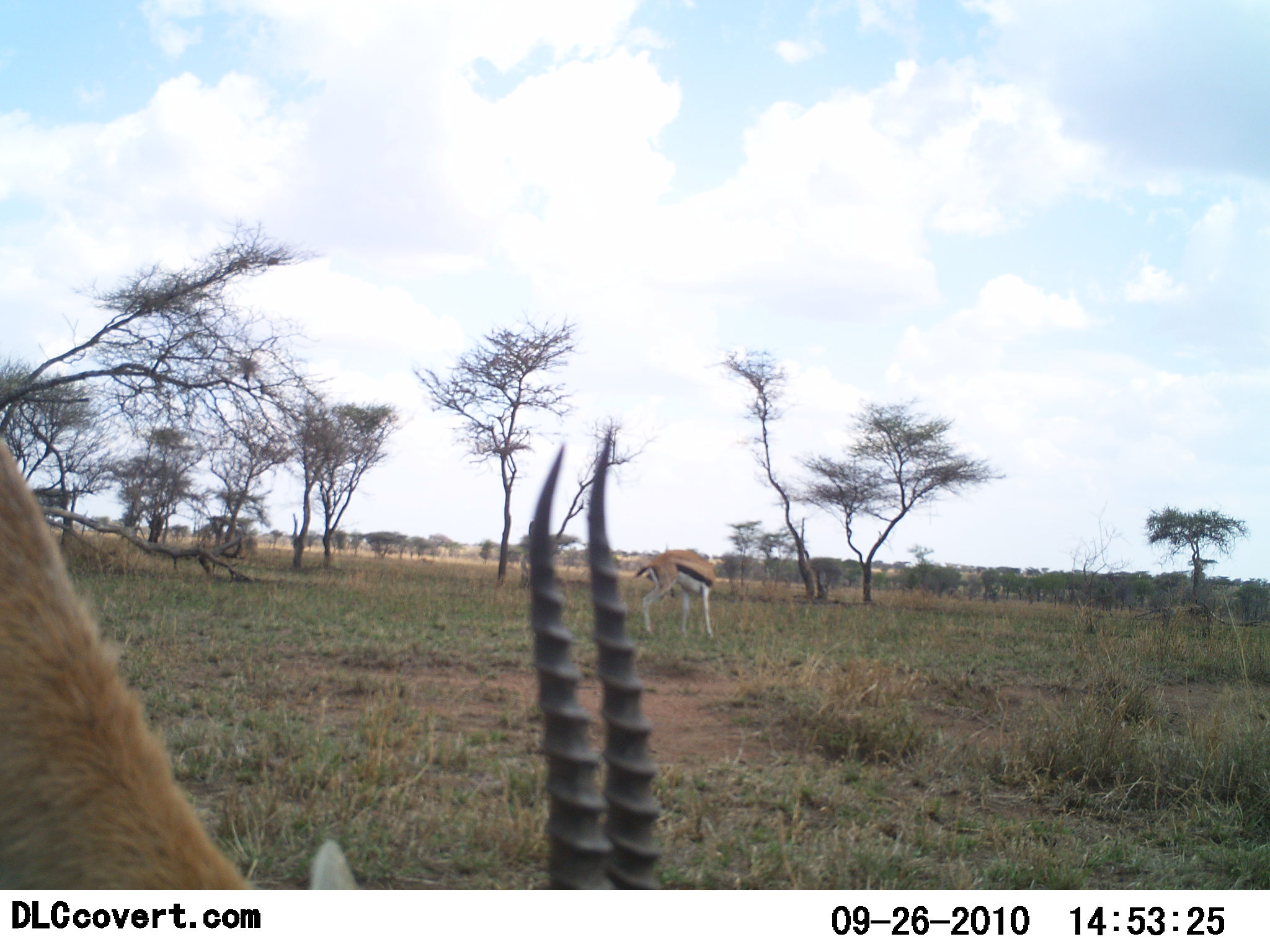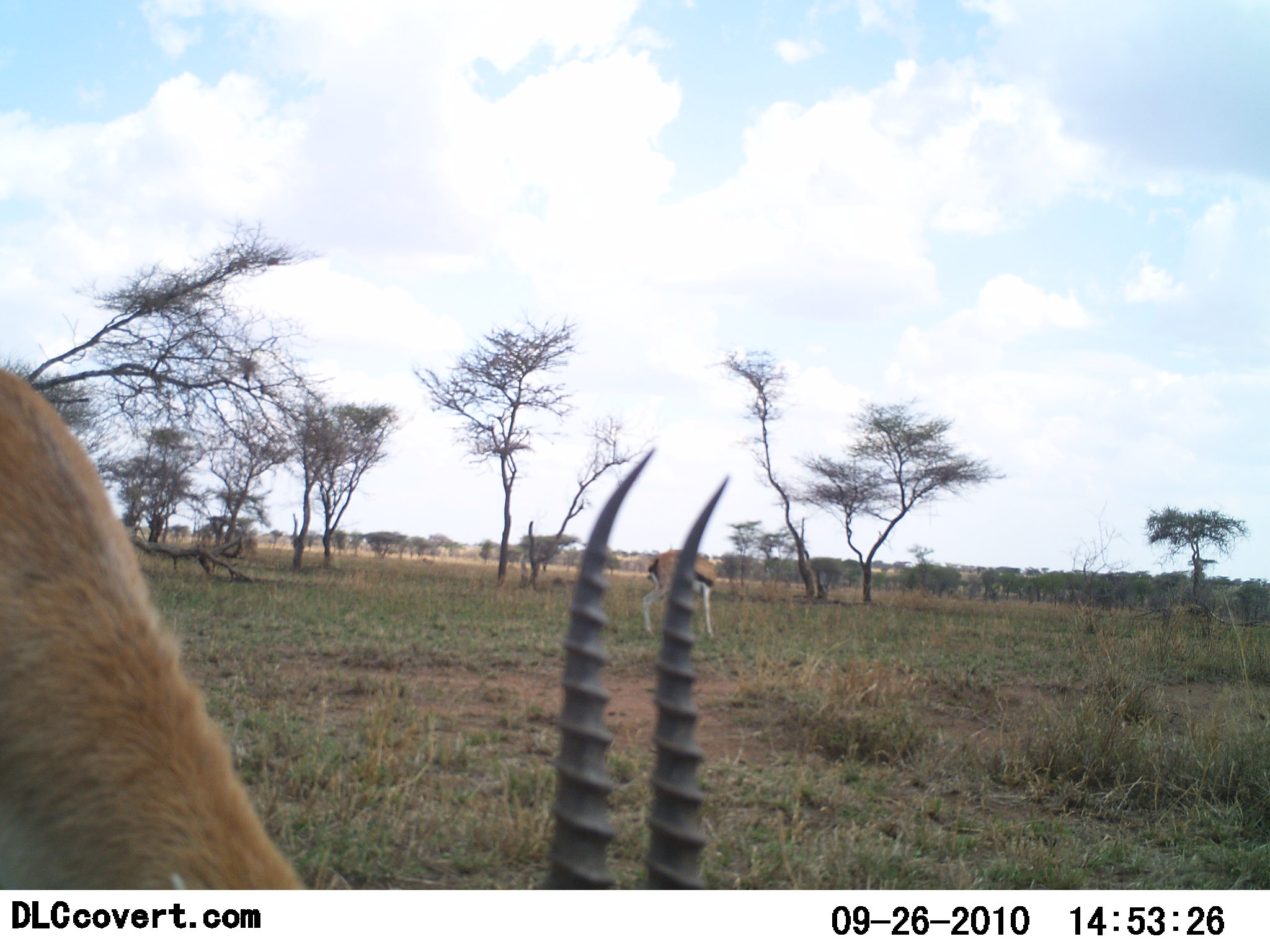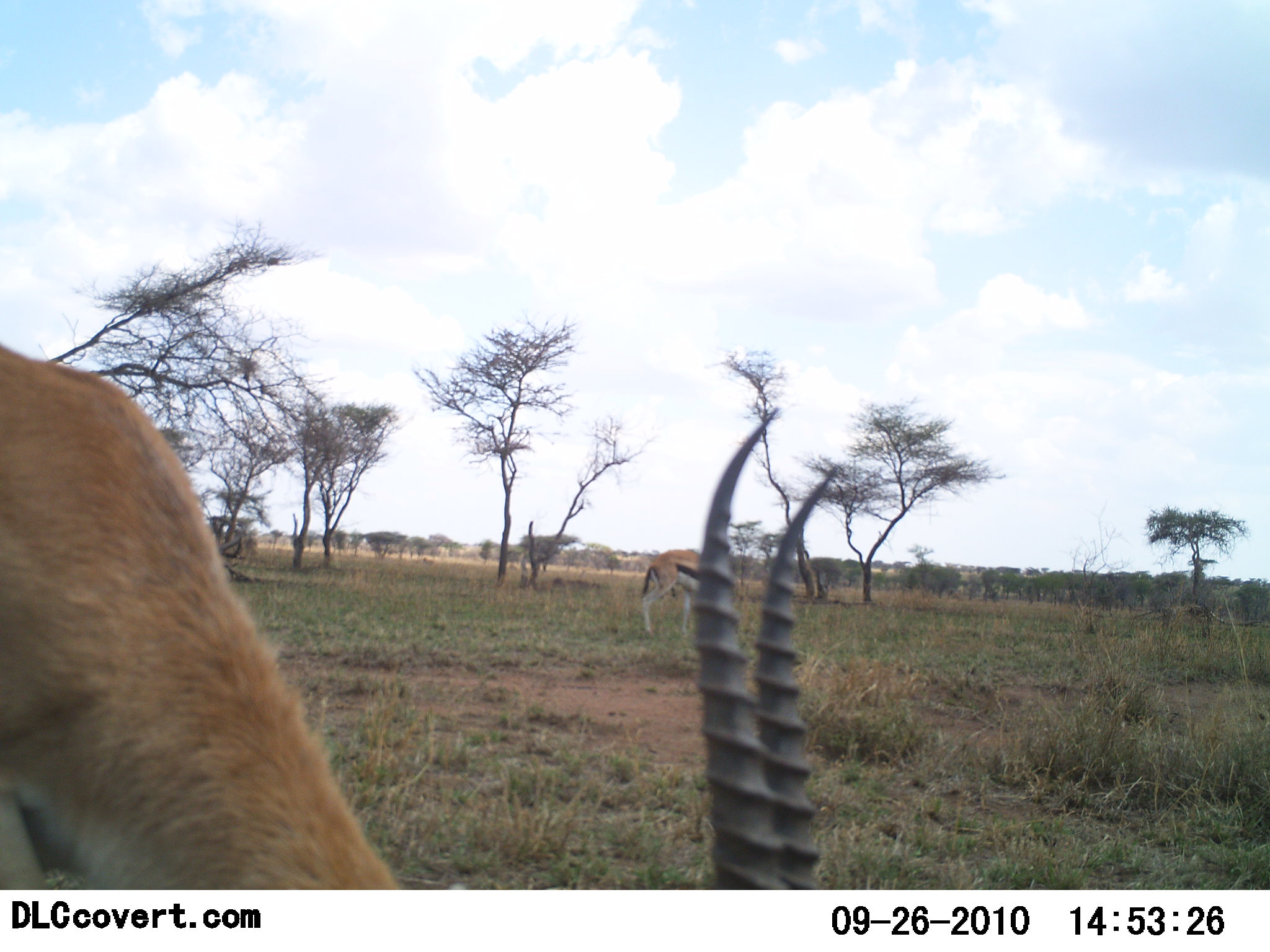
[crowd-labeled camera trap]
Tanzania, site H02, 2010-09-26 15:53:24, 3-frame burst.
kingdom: Animalia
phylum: Chordata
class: Mammalia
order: Artiodactyla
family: Bovidae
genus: Eudorcas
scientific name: Eudorcas thomsonii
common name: thomson's gazelle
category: gazellethomsons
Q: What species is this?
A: Gazellethomsons (thomson's gazelle) (Eudorcas thomsonii).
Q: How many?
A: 2.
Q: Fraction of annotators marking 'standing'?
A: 50%.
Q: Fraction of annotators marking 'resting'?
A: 9%.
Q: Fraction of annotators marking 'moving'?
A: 5%.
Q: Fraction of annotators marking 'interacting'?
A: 0%.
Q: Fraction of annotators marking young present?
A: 0%.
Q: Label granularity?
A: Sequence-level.